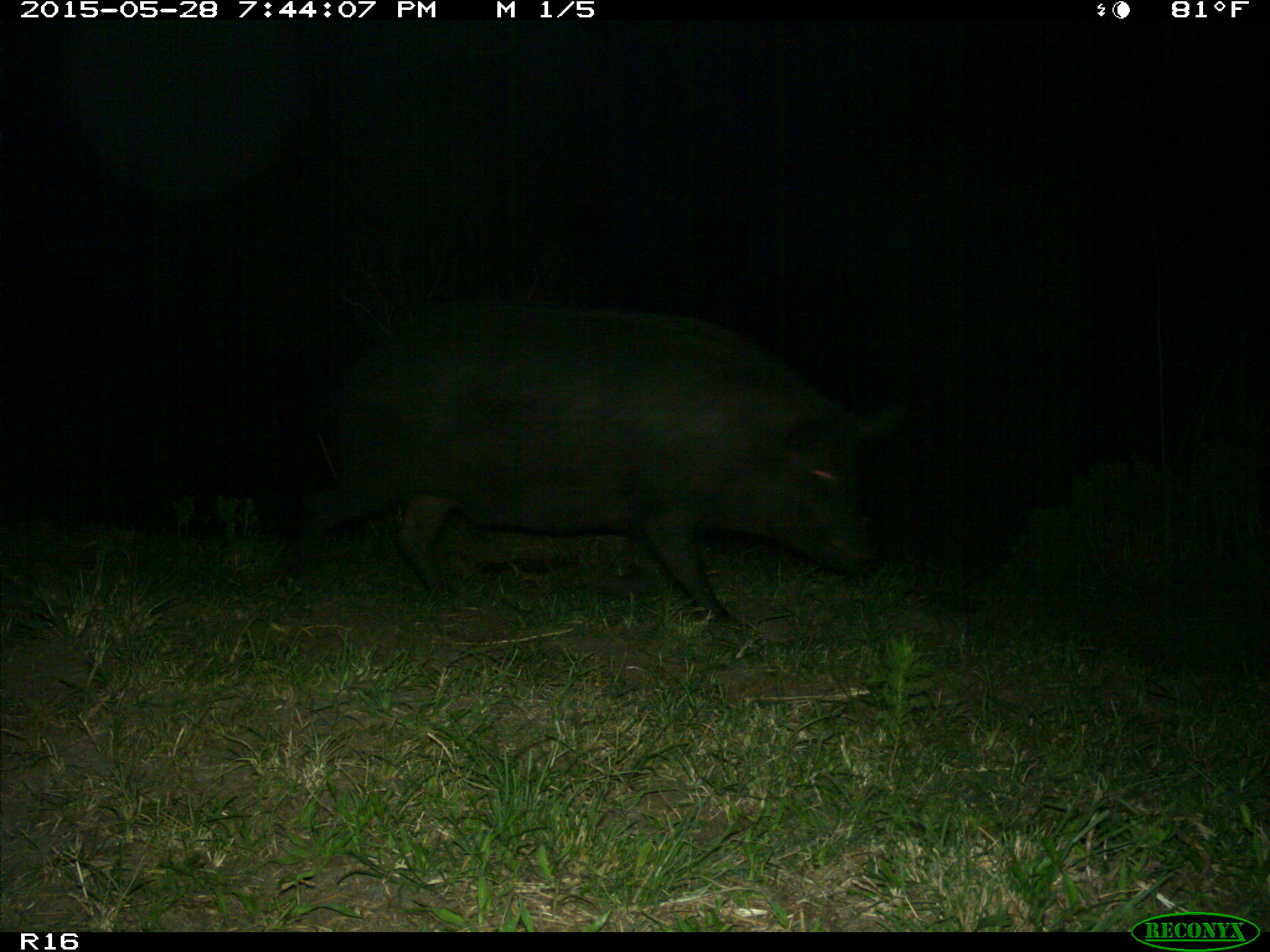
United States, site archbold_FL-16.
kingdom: Animalia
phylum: Chordata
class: Mammalia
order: Artiodactyla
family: Suidae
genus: Sus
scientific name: Sus scrofa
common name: wild boar